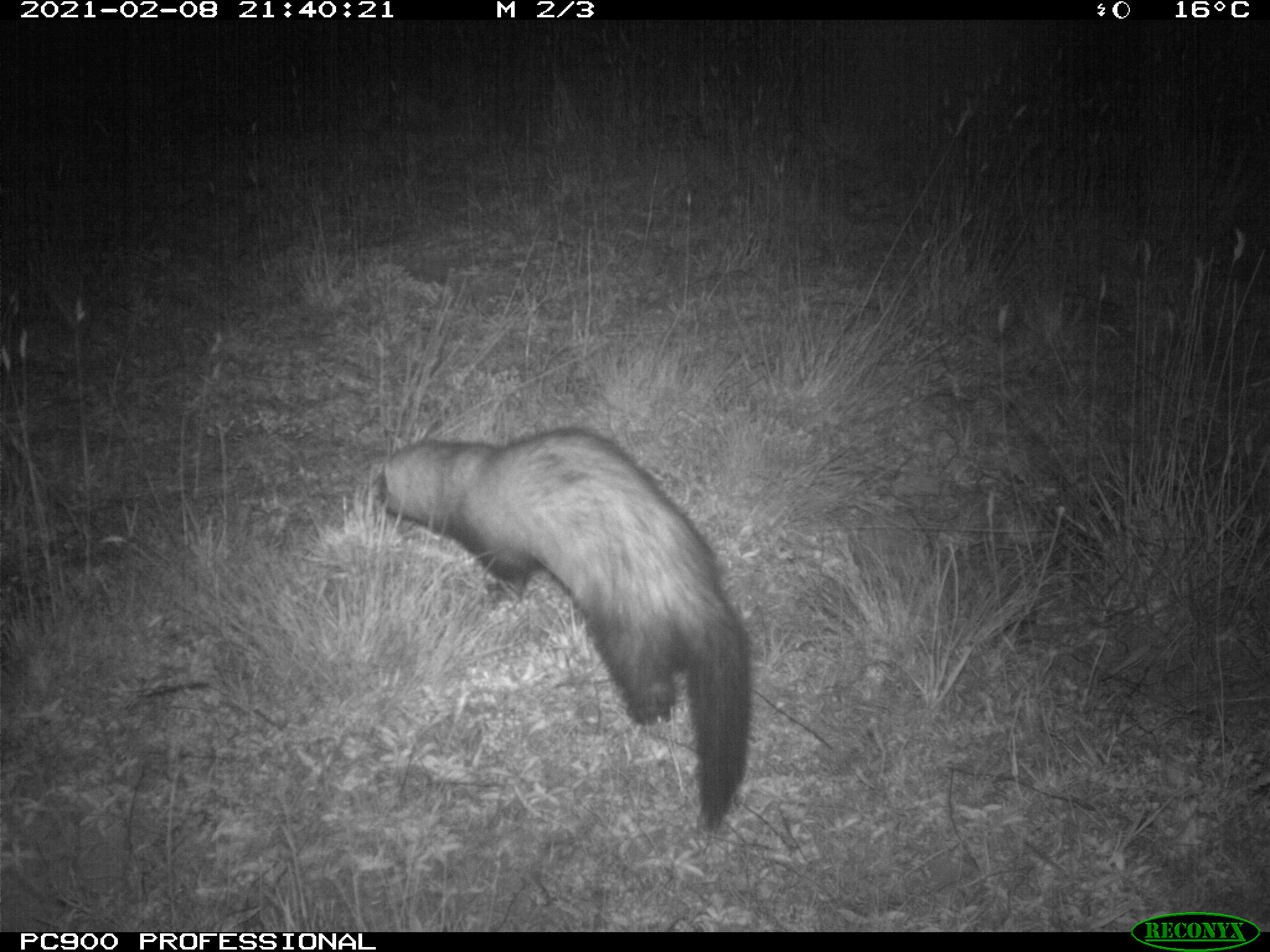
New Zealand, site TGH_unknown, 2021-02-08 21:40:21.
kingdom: Animalia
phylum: Chordata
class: Mammalia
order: Carnivora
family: Mustelidae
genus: Mustela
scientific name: Mustela furo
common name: ferret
Ferret (Mustela furo).